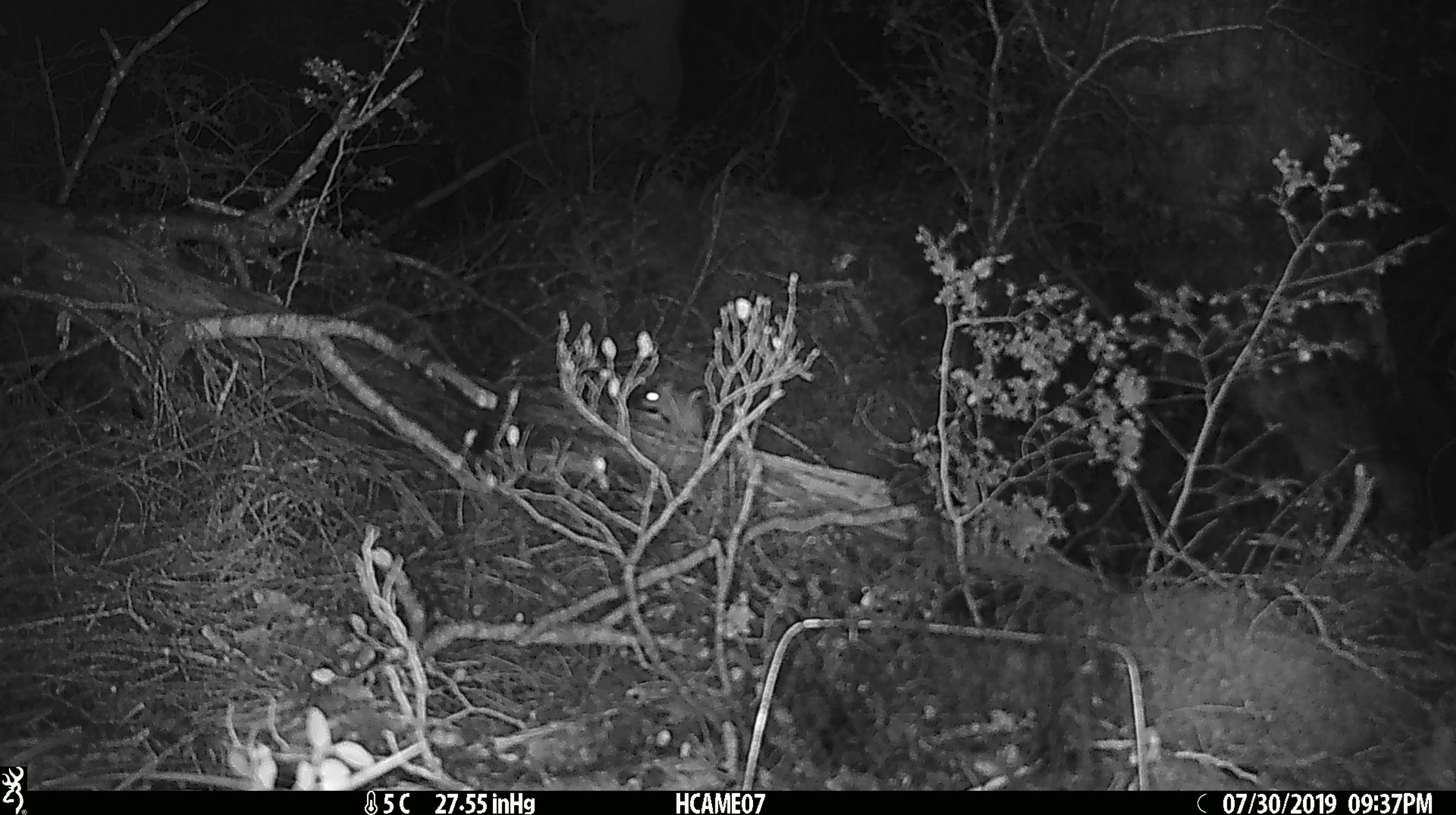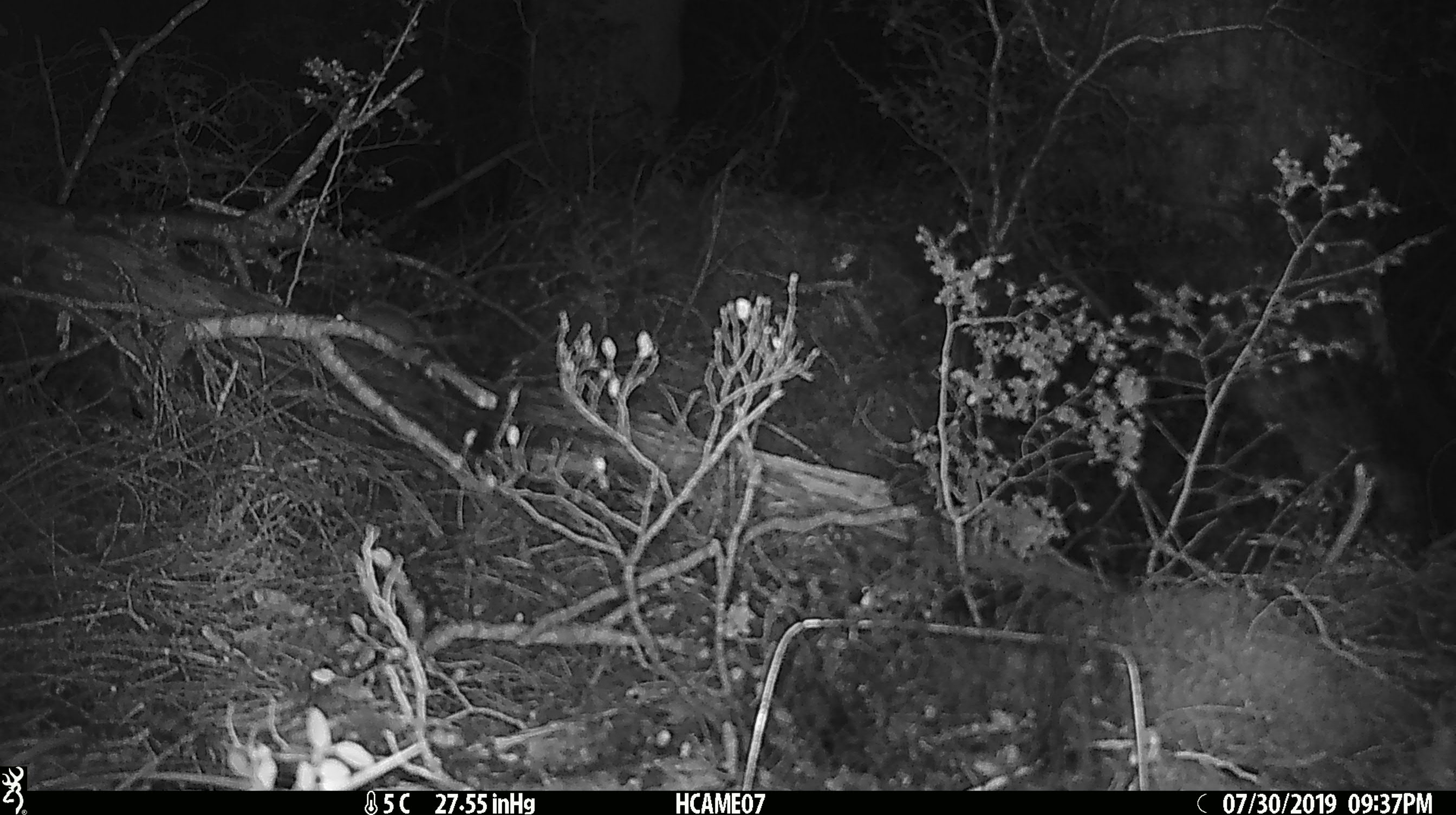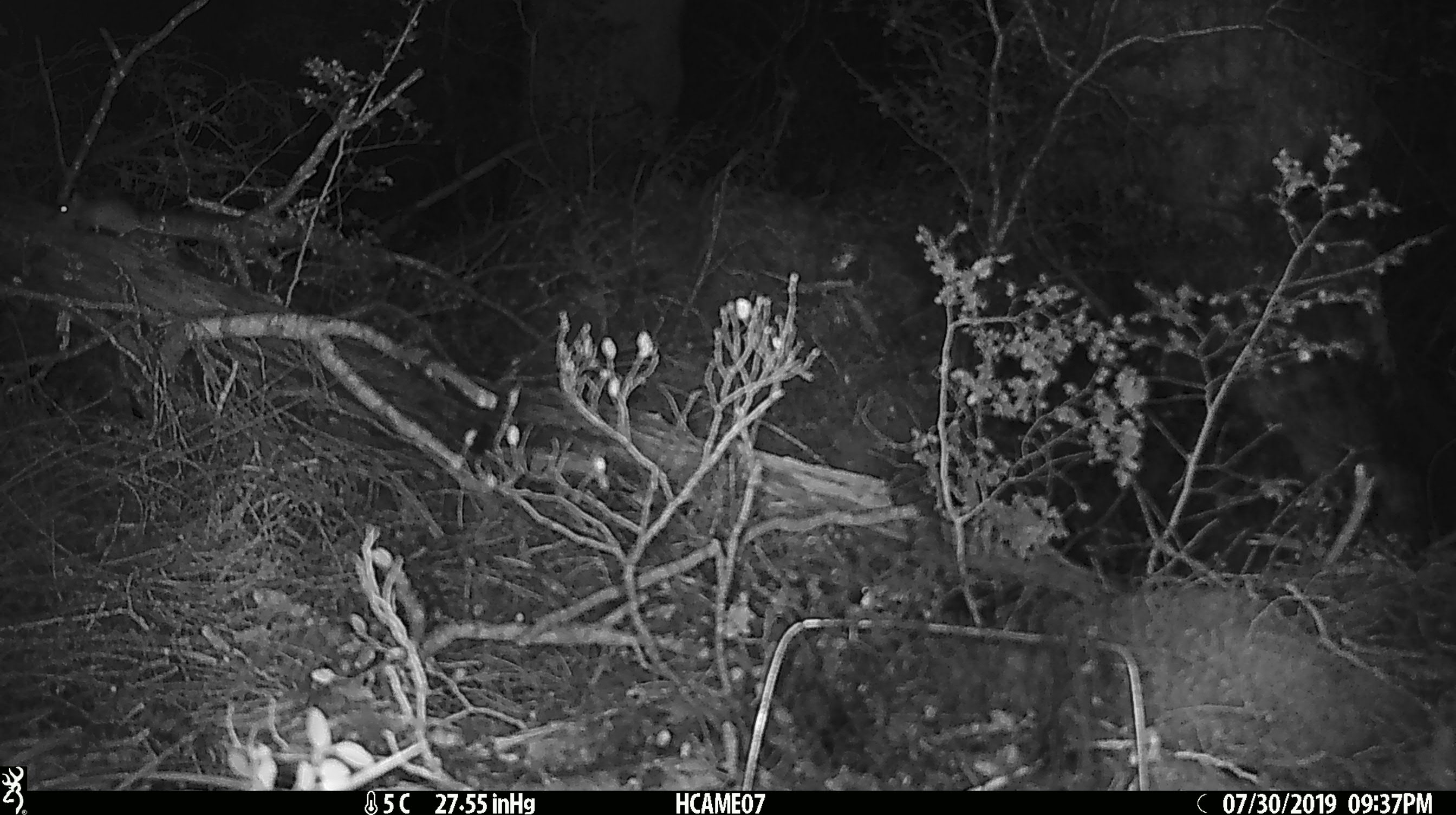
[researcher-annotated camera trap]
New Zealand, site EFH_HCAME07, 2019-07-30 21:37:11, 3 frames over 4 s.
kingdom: Animalia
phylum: Chordata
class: Mammalia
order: Rodentia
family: Muridae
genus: Mus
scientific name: Mus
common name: mouse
Mouse (Mus).